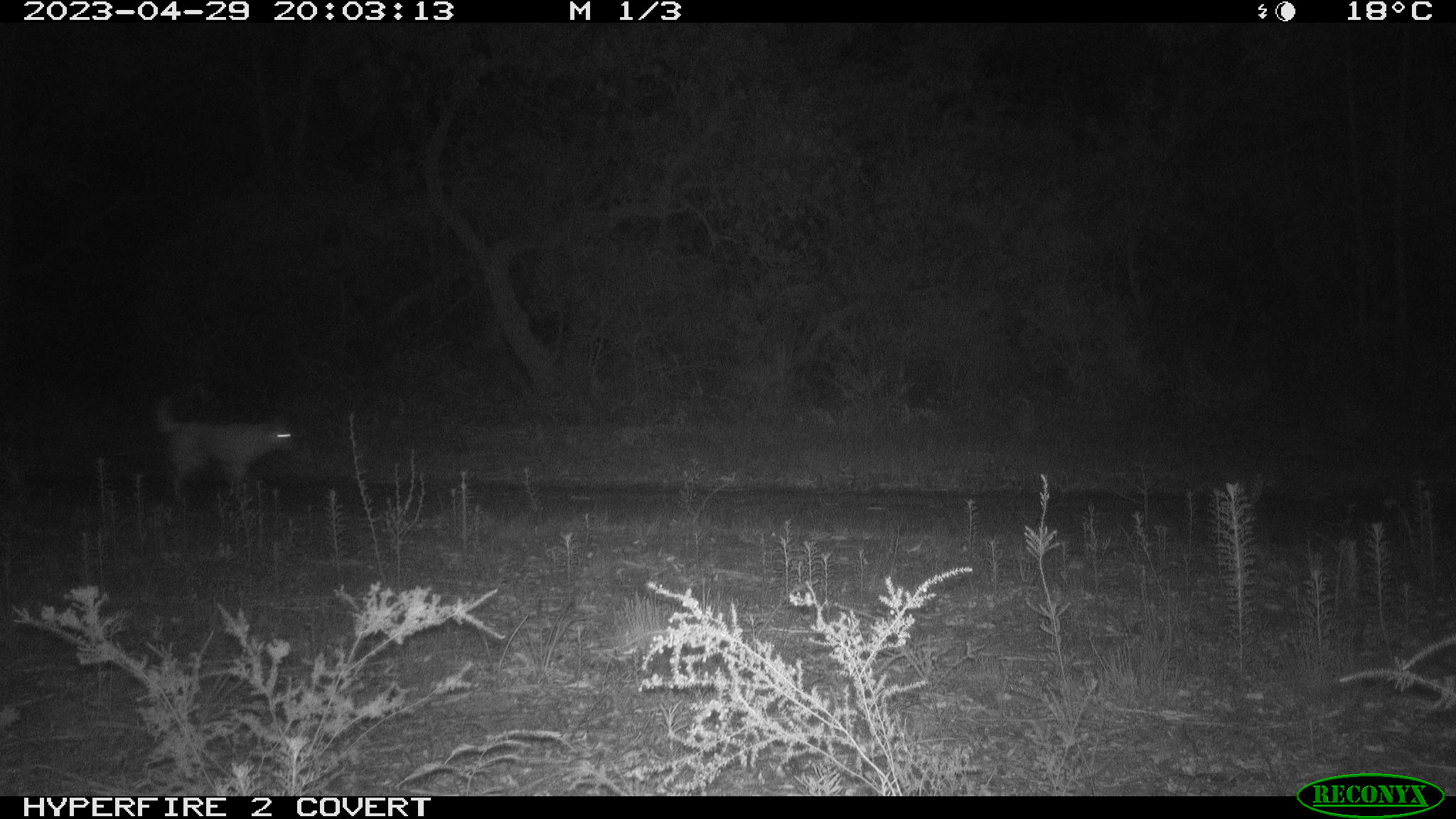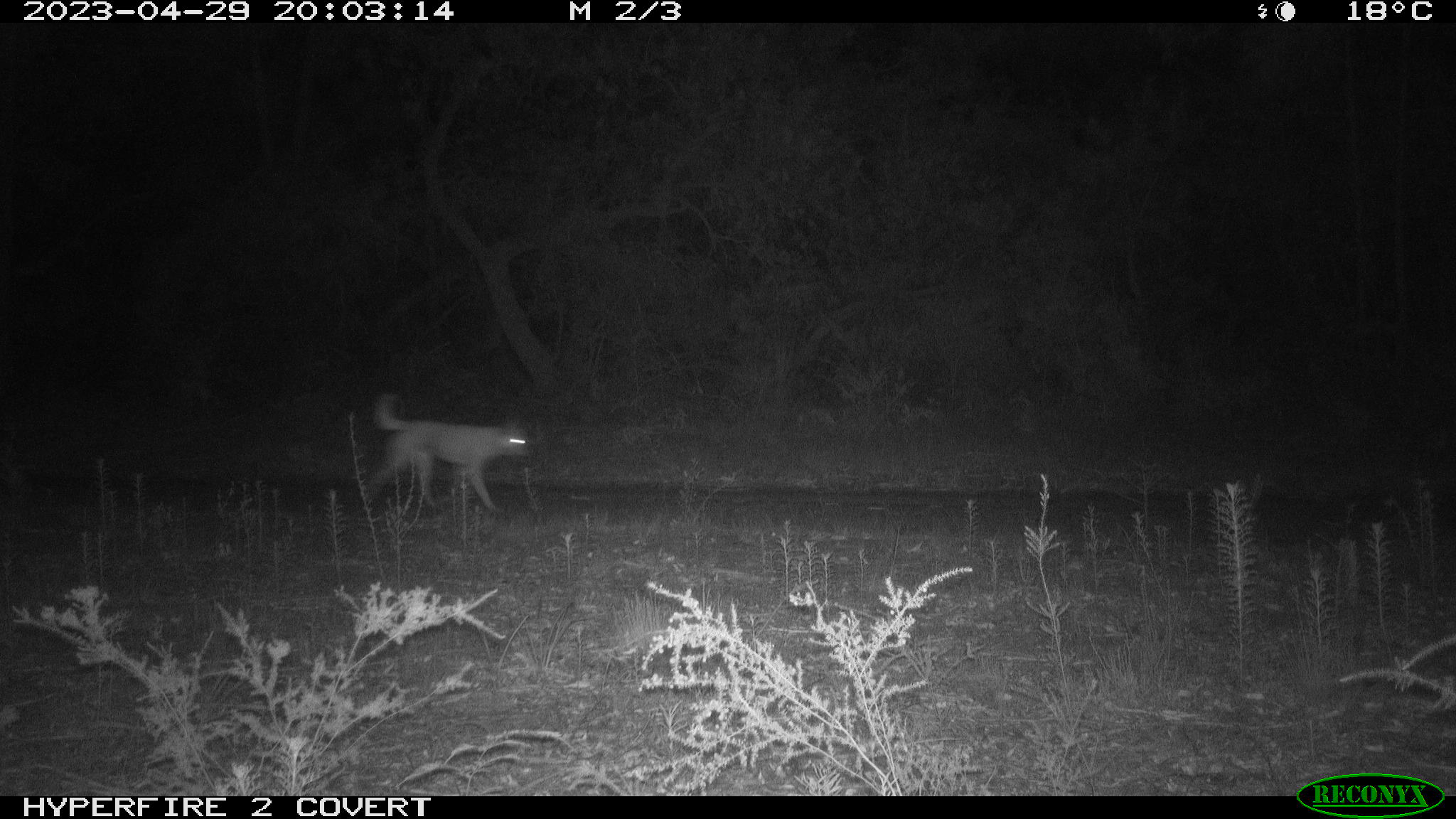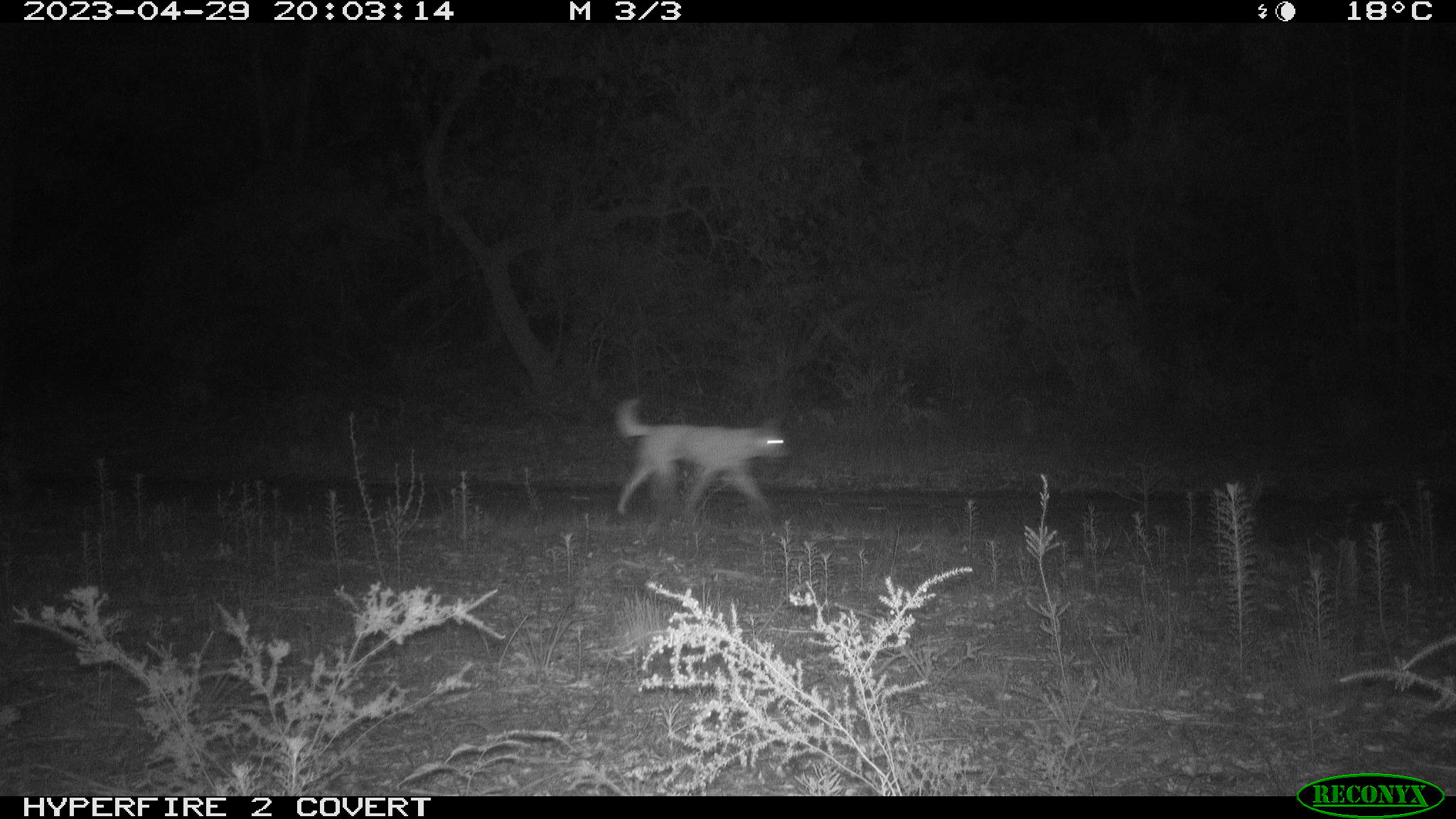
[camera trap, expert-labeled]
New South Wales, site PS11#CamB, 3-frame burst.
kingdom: Animalia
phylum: Chordata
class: Mammalia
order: Carnivora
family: Canidae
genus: Canis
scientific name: Canis familiaris dingo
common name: dingo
Dingo (Canis familiaris dingo).